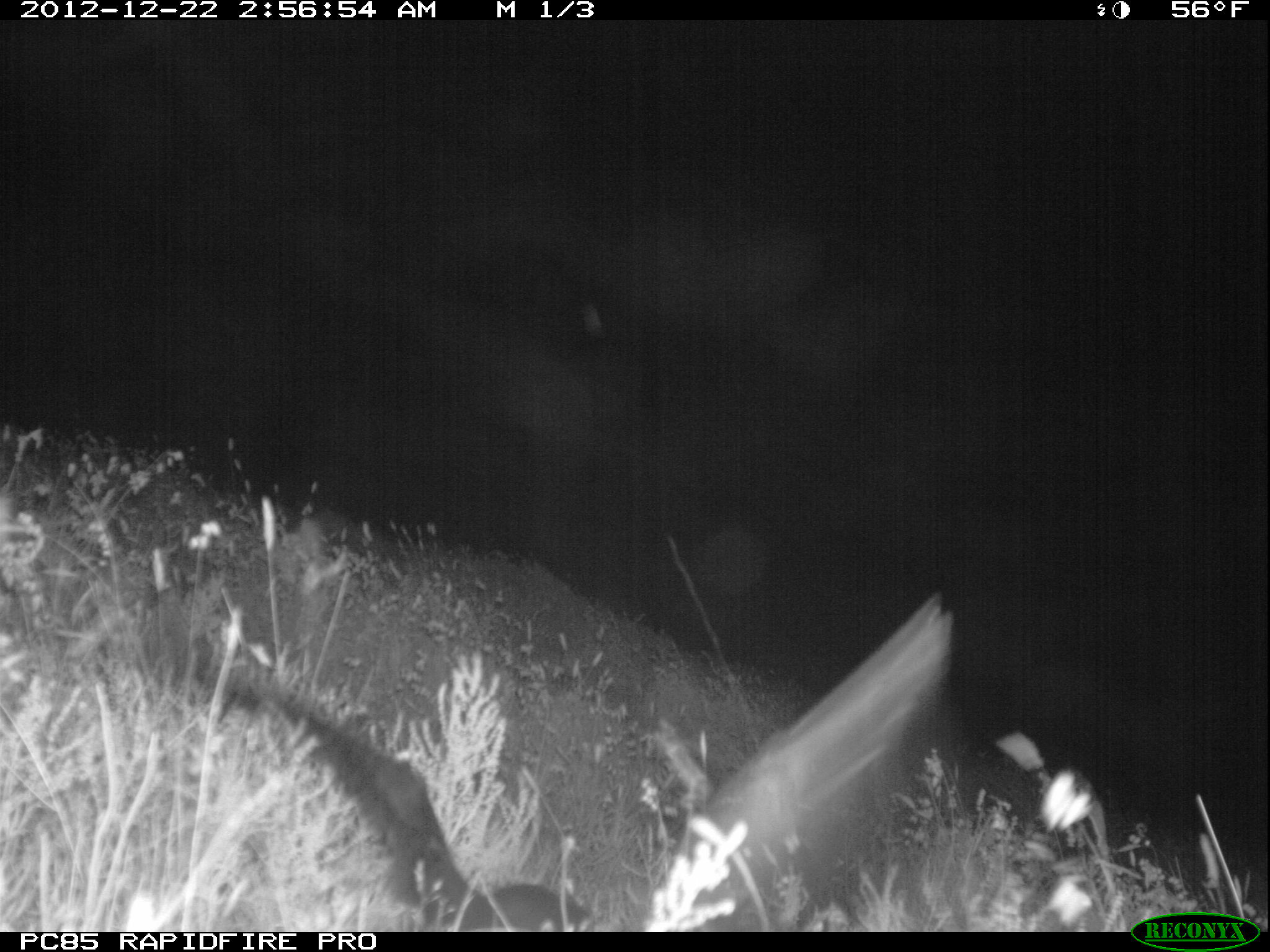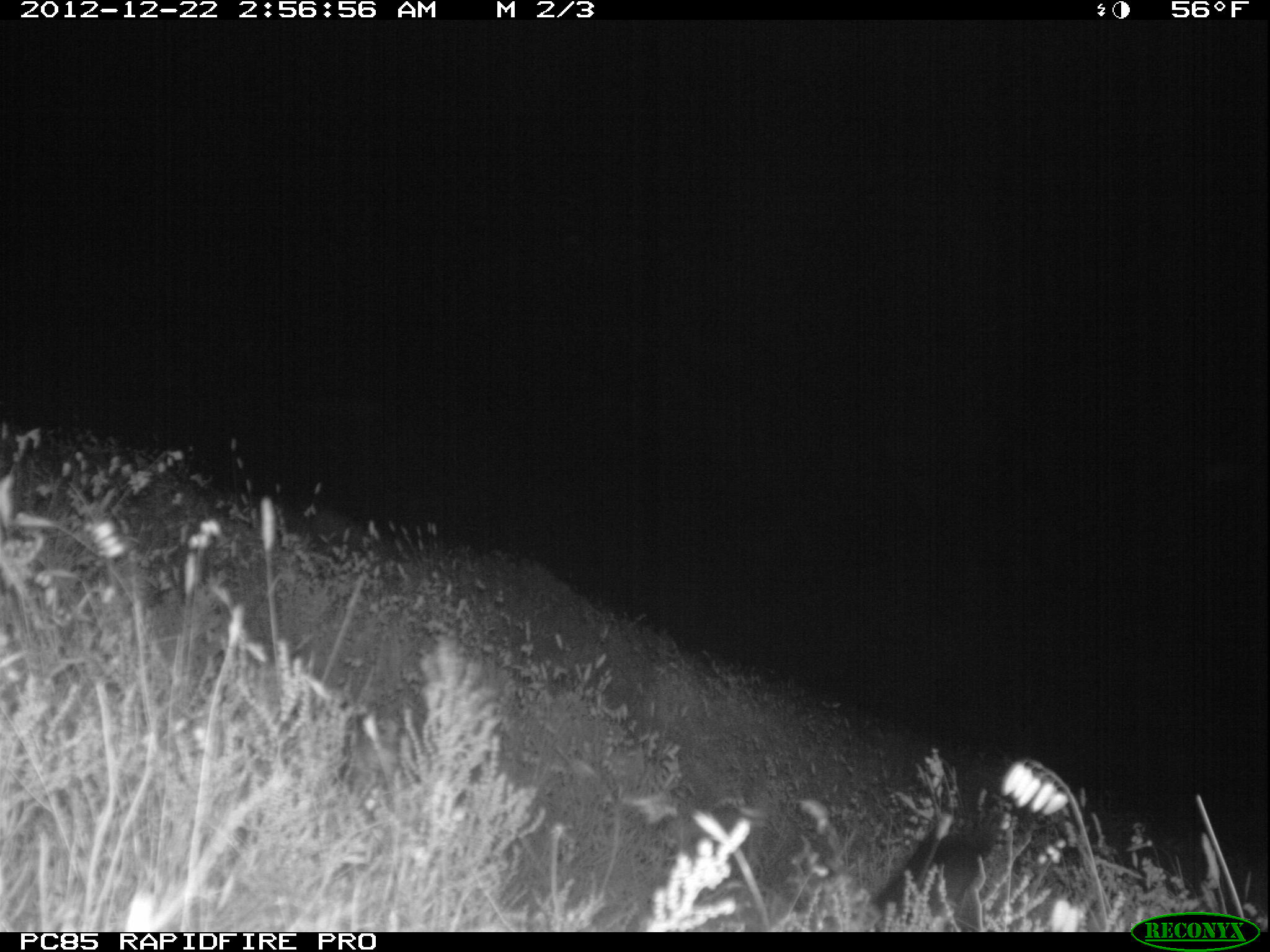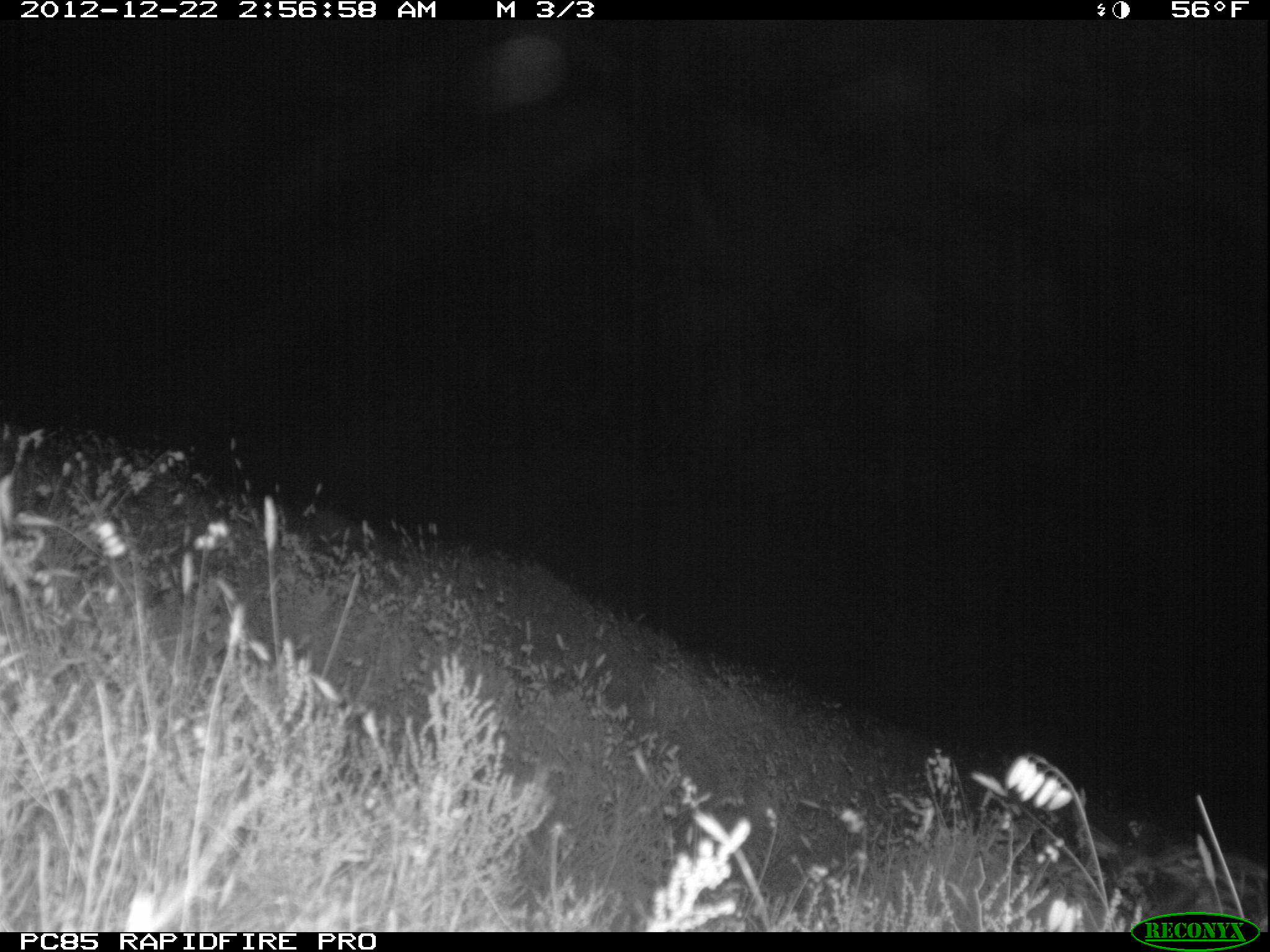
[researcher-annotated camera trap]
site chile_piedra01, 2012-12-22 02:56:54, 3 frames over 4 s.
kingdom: Animalia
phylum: Chordata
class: Aves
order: Procellariiformes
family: Procellariidae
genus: Calonectris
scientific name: Calonectris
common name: shearwater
Shearwater (Calonectris).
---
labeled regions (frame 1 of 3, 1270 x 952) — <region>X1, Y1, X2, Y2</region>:
shearwater: <region>212, 578, 975, 927</region>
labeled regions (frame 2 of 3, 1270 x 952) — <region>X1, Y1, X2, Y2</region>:
unknown: <region>857, 795, 1019, 930</region>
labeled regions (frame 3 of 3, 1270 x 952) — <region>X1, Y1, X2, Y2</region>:
unknown: <region>997, 815, 1270, 932</region>